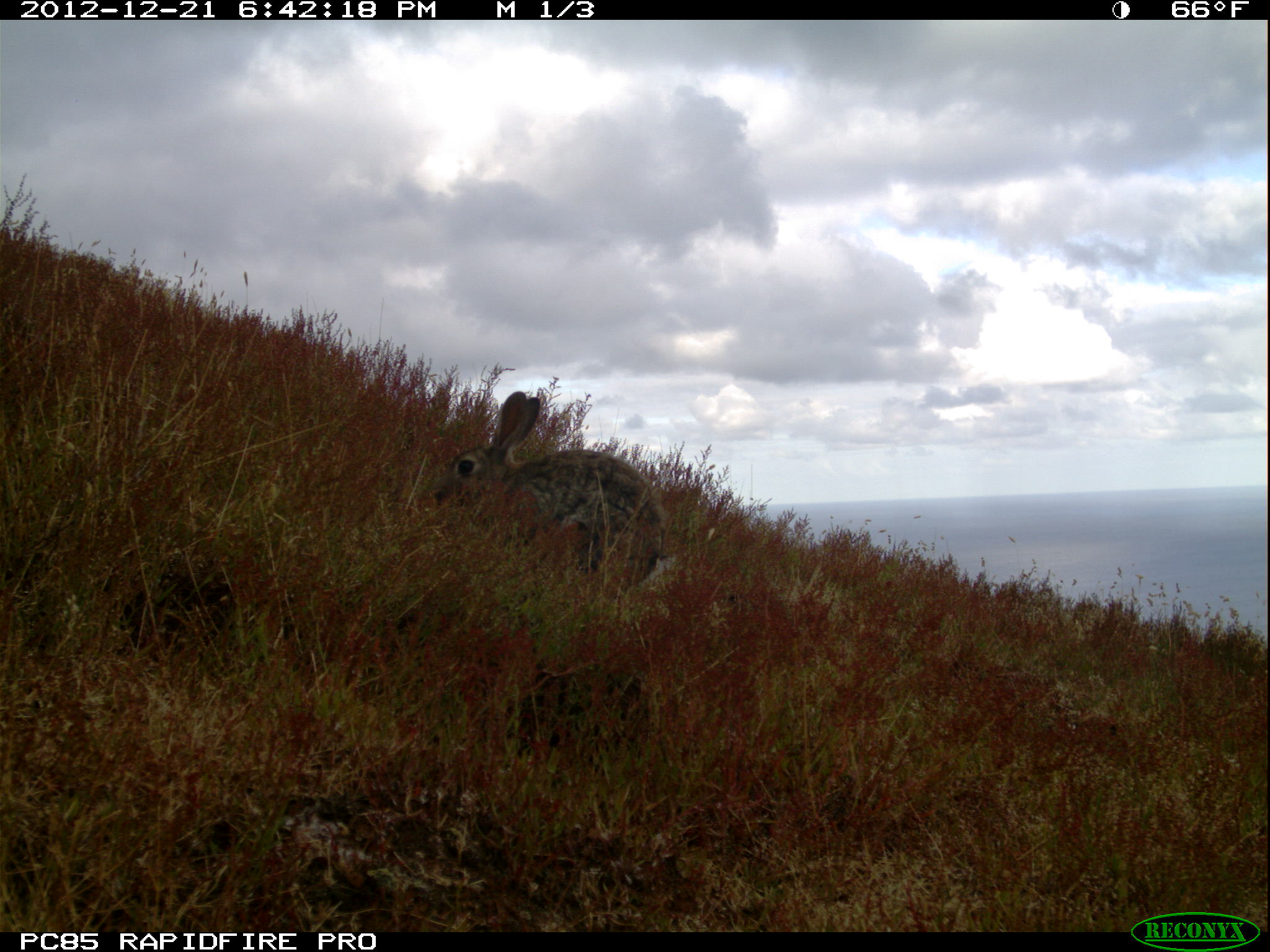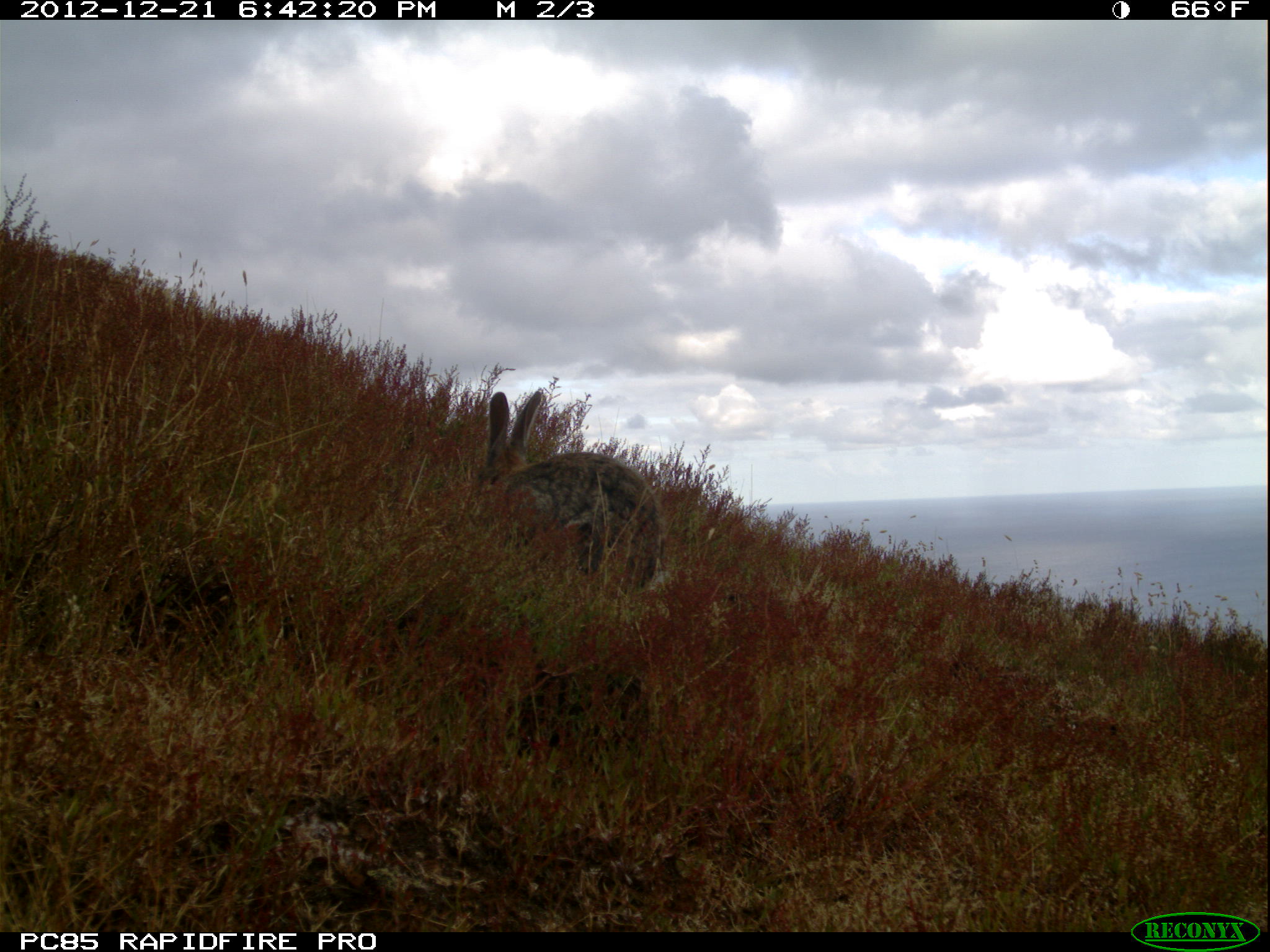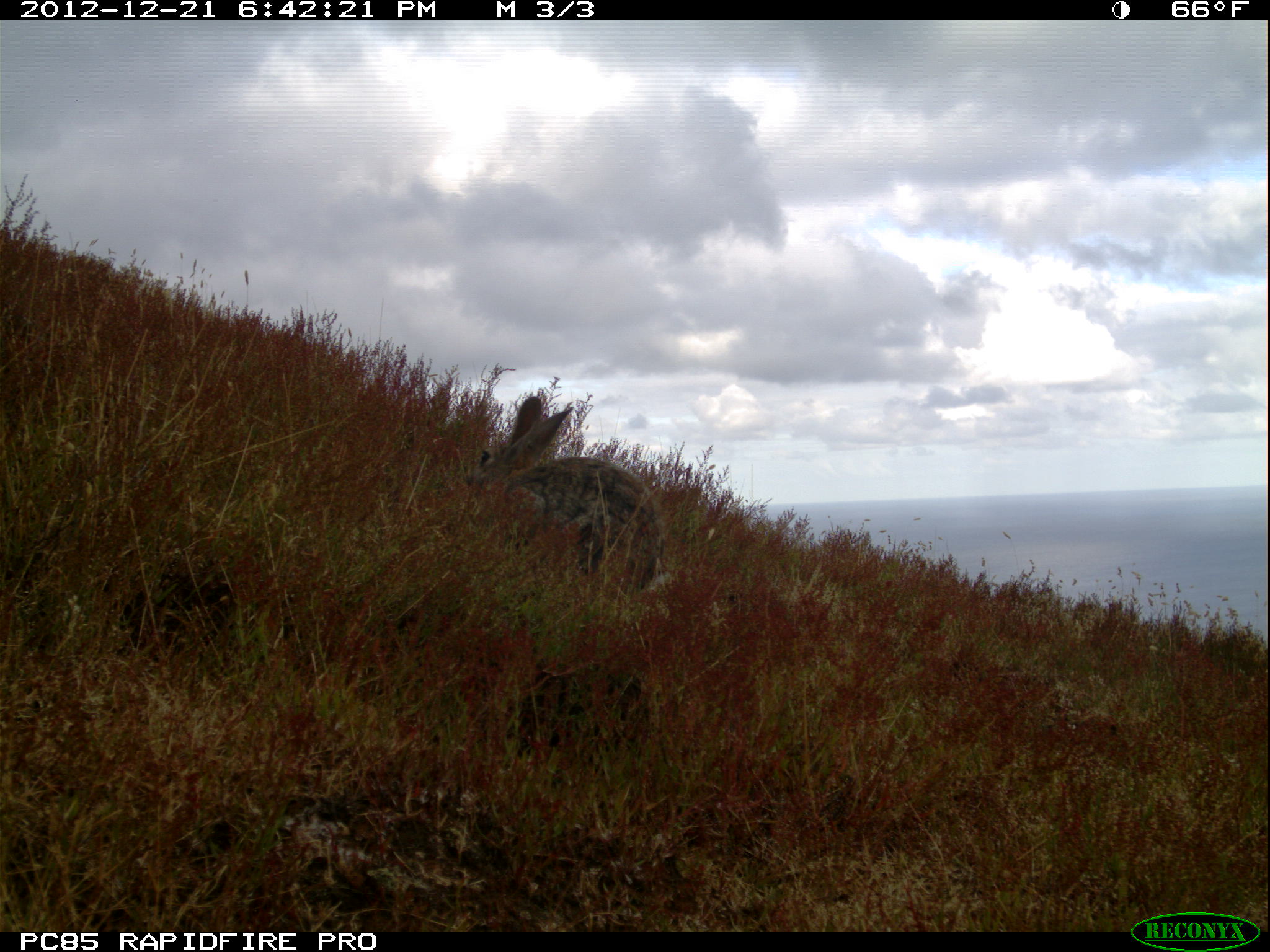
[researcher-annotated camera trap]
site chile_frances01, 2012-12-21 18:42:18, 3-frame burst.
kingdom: Animalia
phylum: Chordata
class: Mammalia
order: Lagomorpha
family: Leporidae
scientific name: Leporidae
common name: rabbits and hares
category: rabbit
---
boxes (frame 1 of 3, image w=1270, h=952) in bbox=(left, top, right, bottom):
rabbit: bbox=(427, 390, 665, 595)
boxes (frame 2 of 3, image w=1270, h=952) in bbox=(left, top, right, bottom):
rabbit: bbox=(468, 388, 664, 601)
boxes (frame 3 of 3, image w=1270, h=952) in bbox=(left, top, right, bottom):
rabbit: bbox=(459, 394, 661, 597)